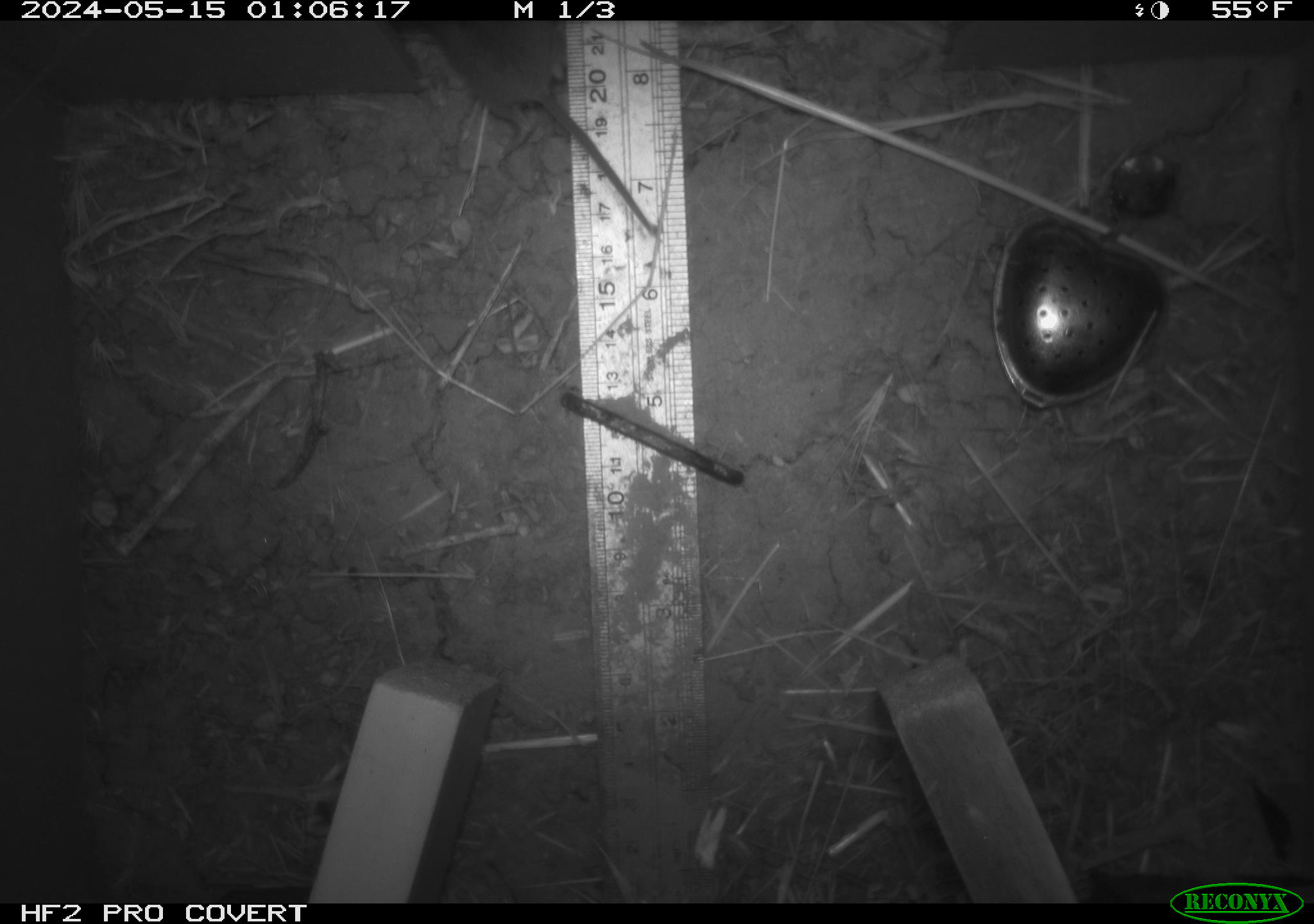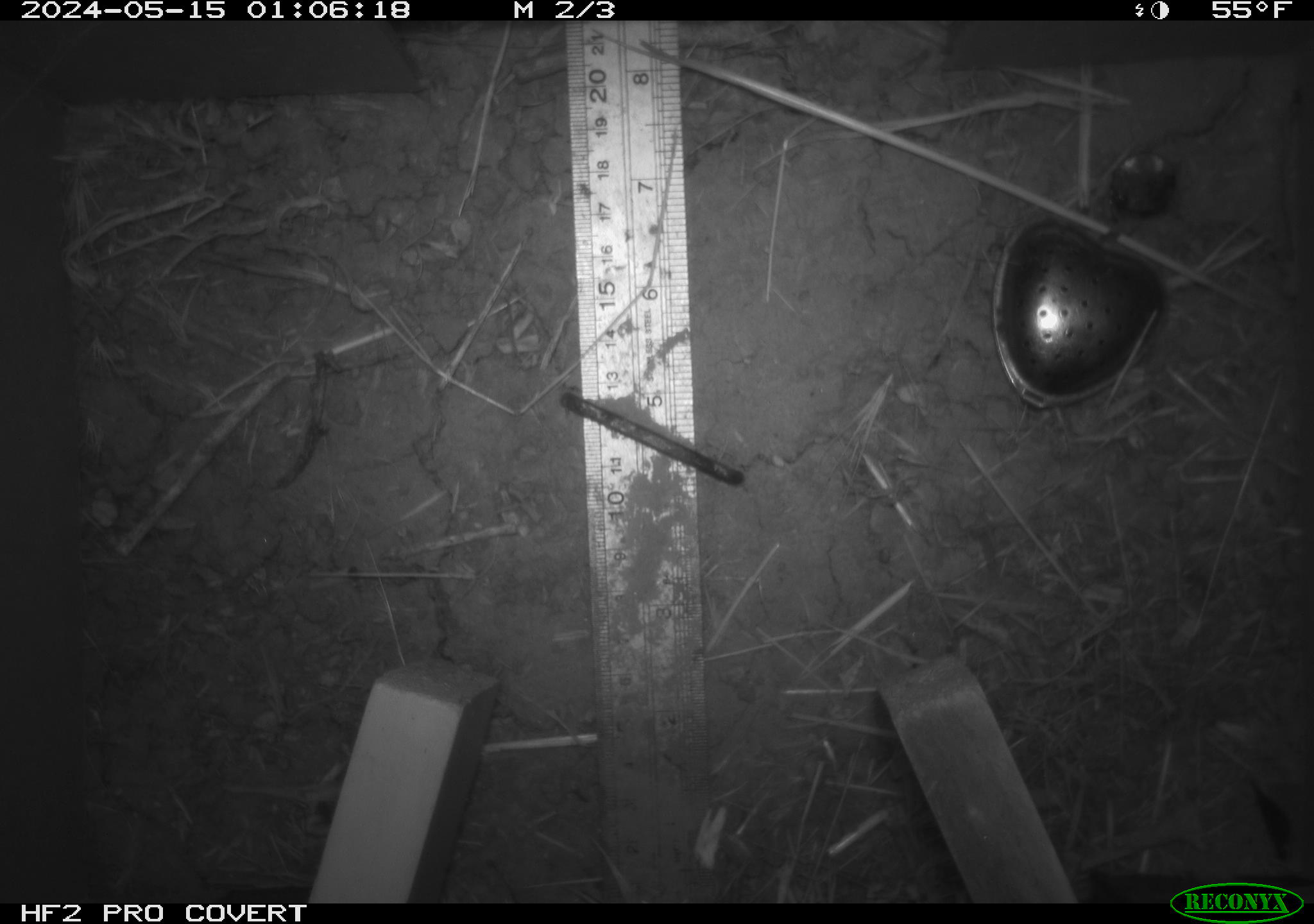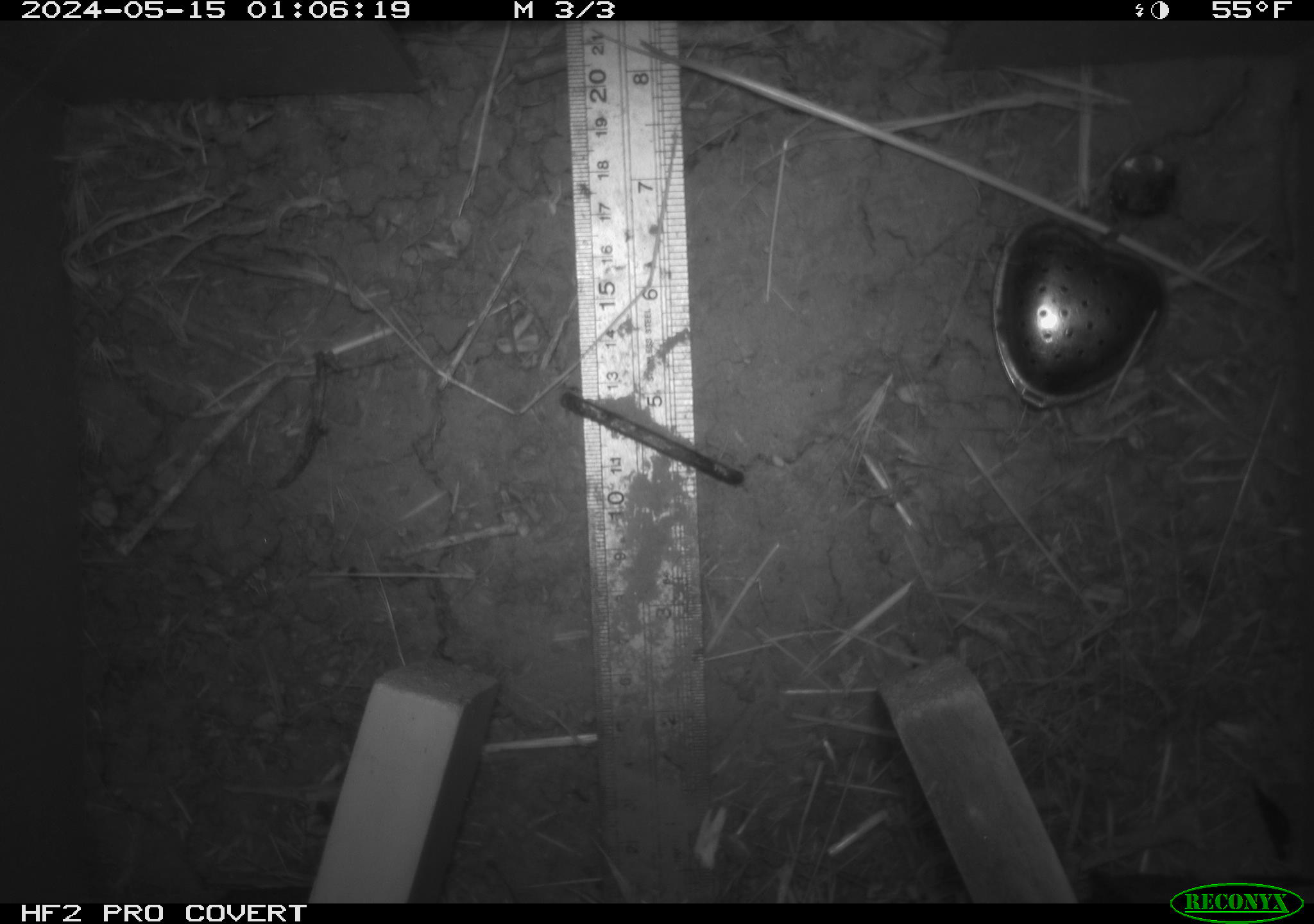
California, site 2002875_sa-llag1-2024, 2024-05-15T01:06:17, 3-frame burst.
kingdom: Animalia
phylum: Chordata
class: Mammalia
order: Rodentia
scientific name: Rodentia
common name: mouse species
Mouse species (Rodentia).